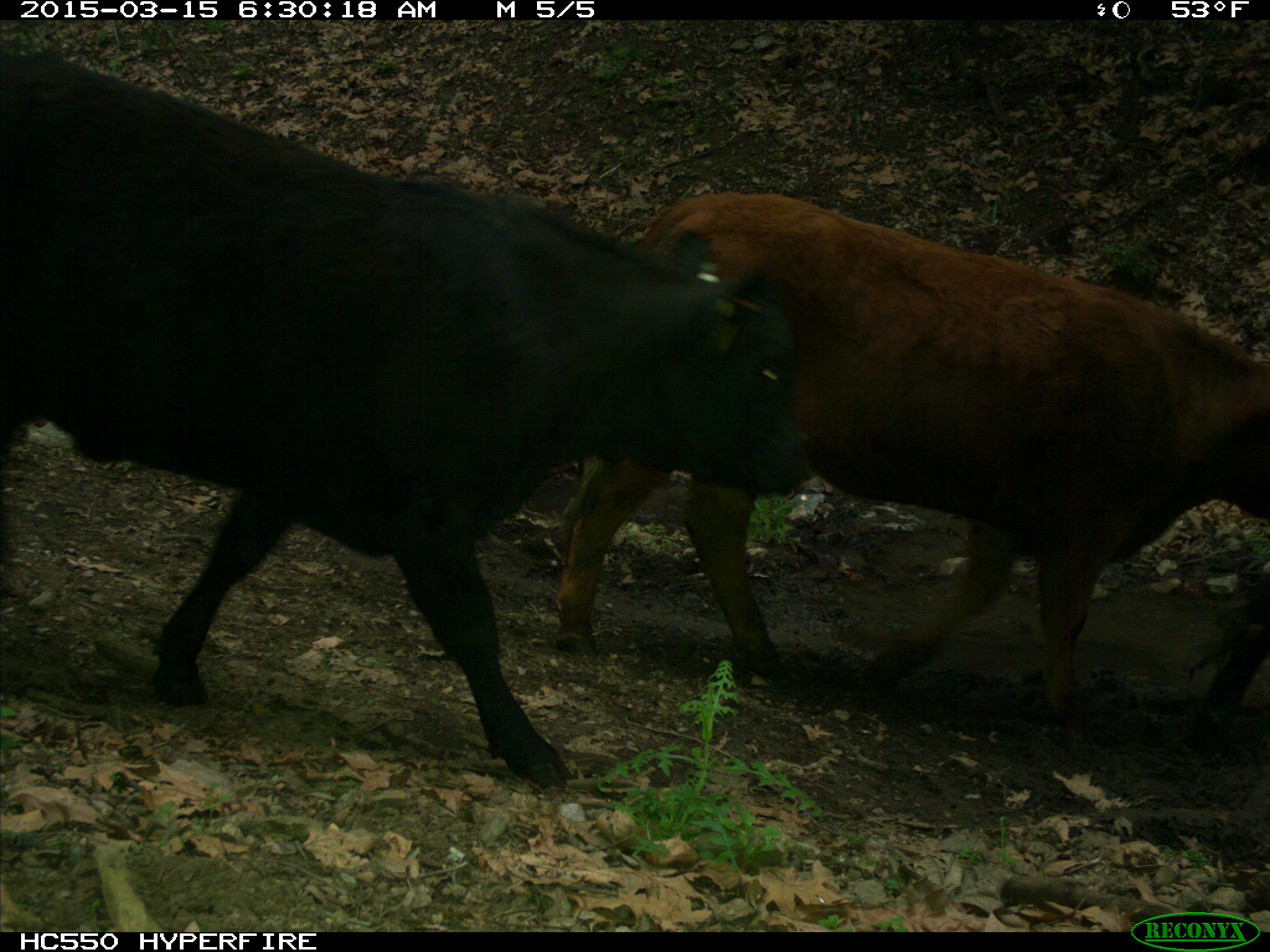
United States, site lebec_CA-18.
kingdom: Animalia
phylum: Chordata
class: Mammalia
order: Artiodactyla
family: Bovidae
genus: Bos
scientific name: Bos taurus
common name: domestic cow